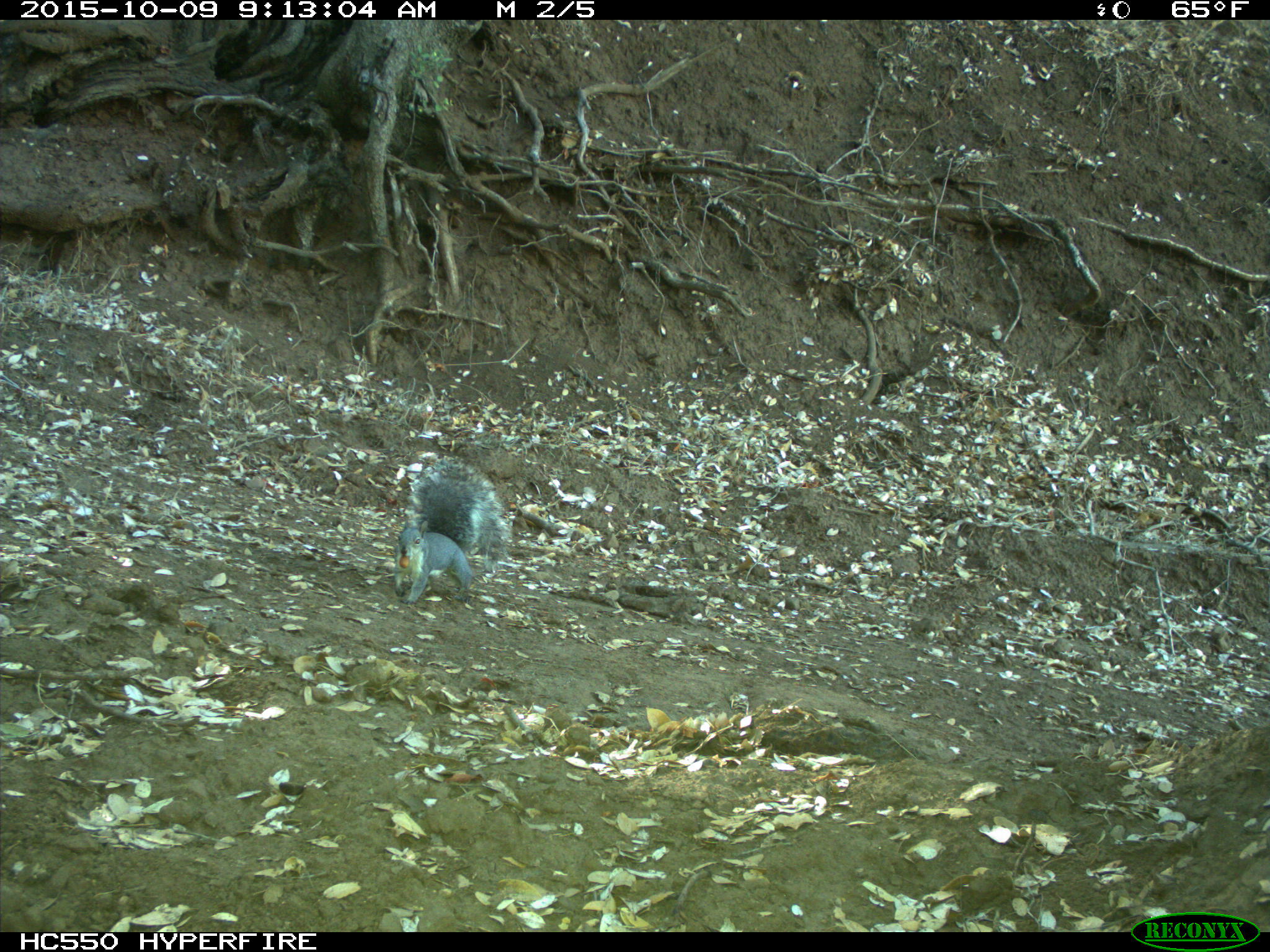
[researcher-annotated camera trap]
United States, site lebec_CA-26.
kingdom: Animalia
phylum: Chordata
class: Mammalia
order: Rodentia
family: Sciuridae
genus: Sciurus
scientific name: Sciurus carolinensis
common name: eastern gray squirrel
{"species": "Sciurus carolinensis (eastern gray squirrel)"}